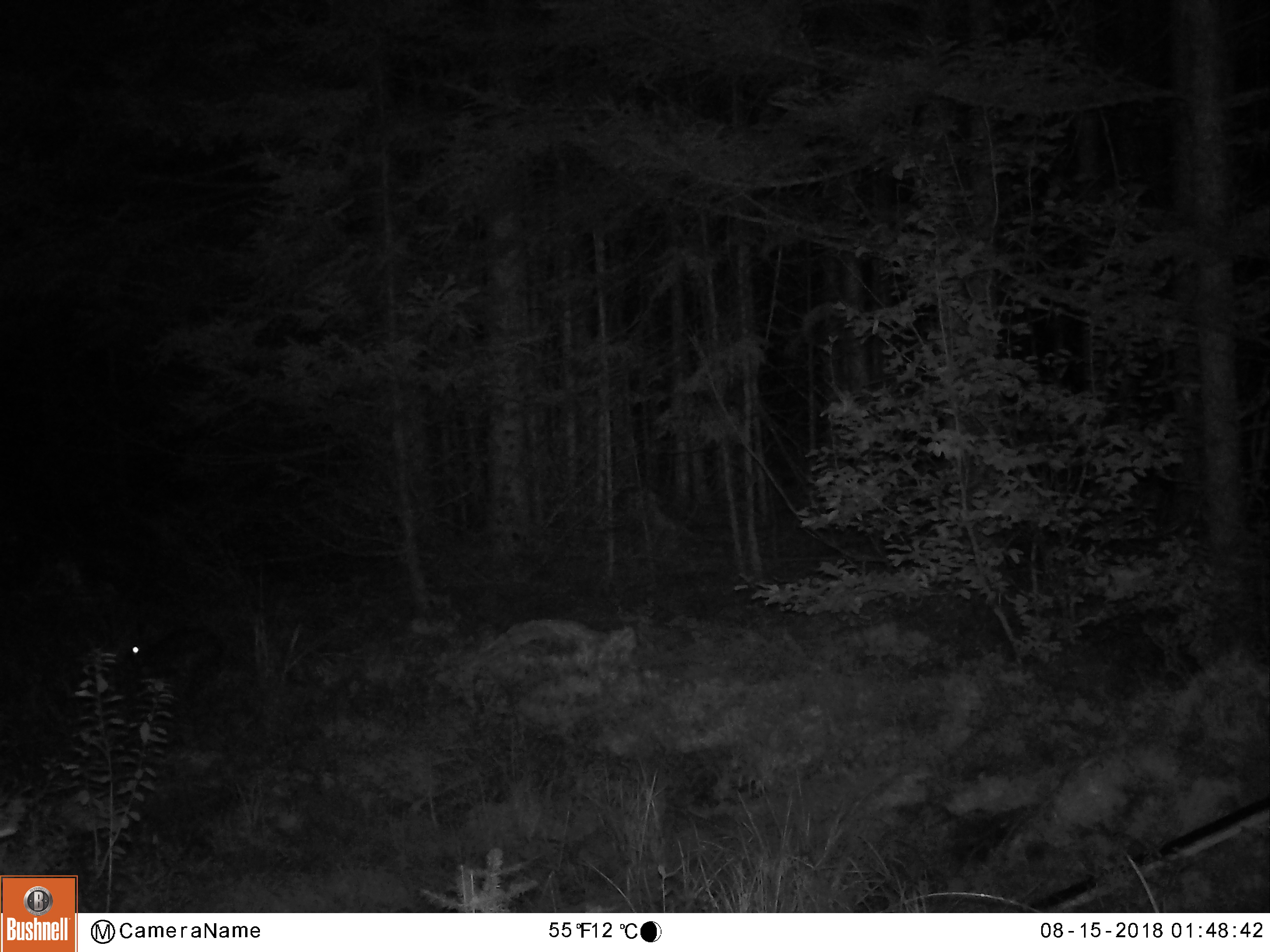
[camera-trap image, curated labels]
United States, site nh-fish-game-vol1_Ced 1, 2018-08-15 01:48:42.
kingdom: Animalia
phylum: Chordata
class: Mammalia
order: Lagomorpha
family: Leporidae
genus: Lepus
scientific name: Lepus americanus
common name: snowshoe hare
Snowshoe hare (Lepus americanus).